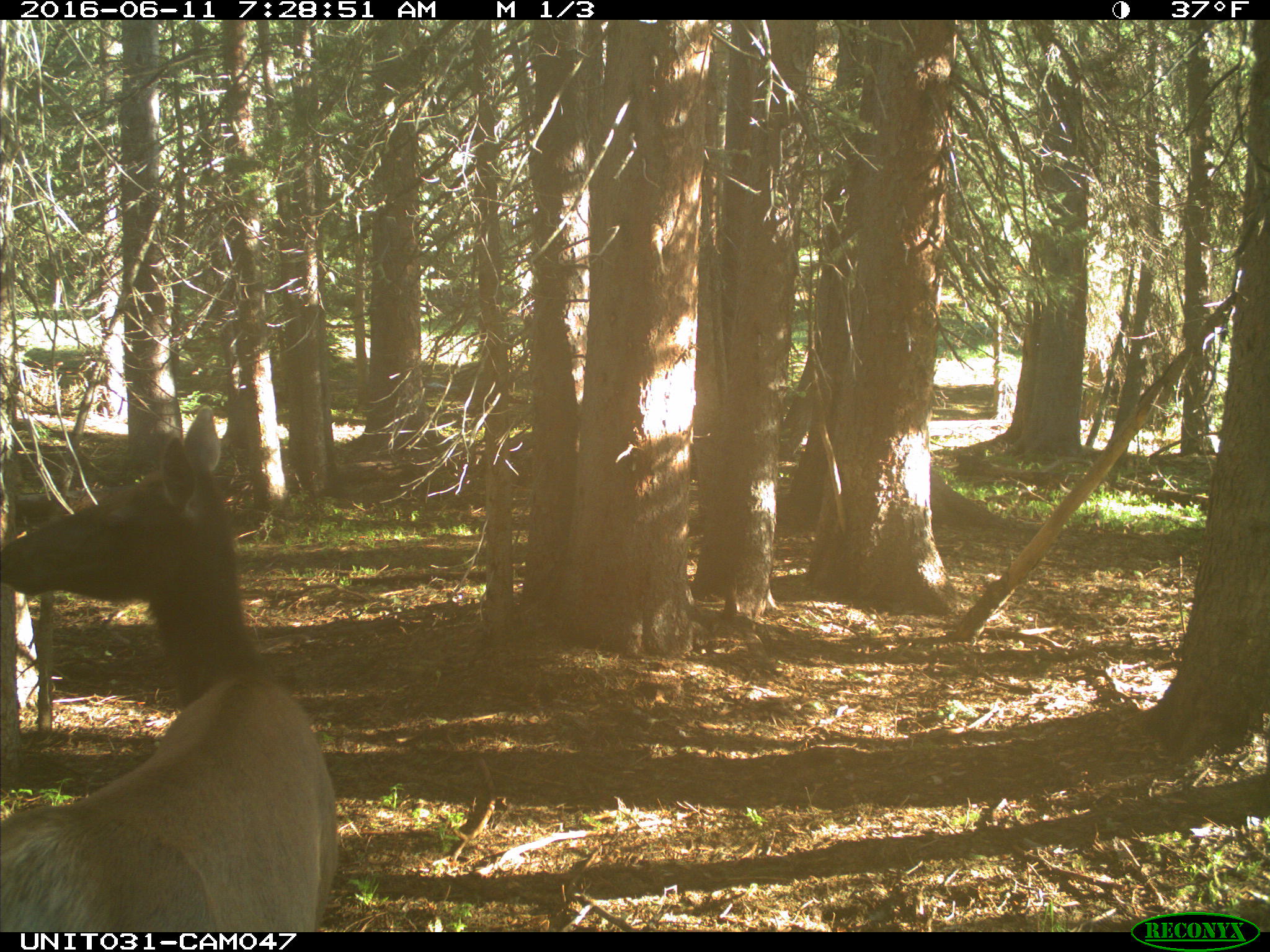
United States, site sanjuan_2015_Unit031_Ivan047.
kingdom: Animalia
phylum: Chordata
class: Mammalia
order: Artiodactyla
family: Cervidae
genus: Cervus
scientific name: Cervus elaphus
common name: red deer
Cervus elaphus (red deer).